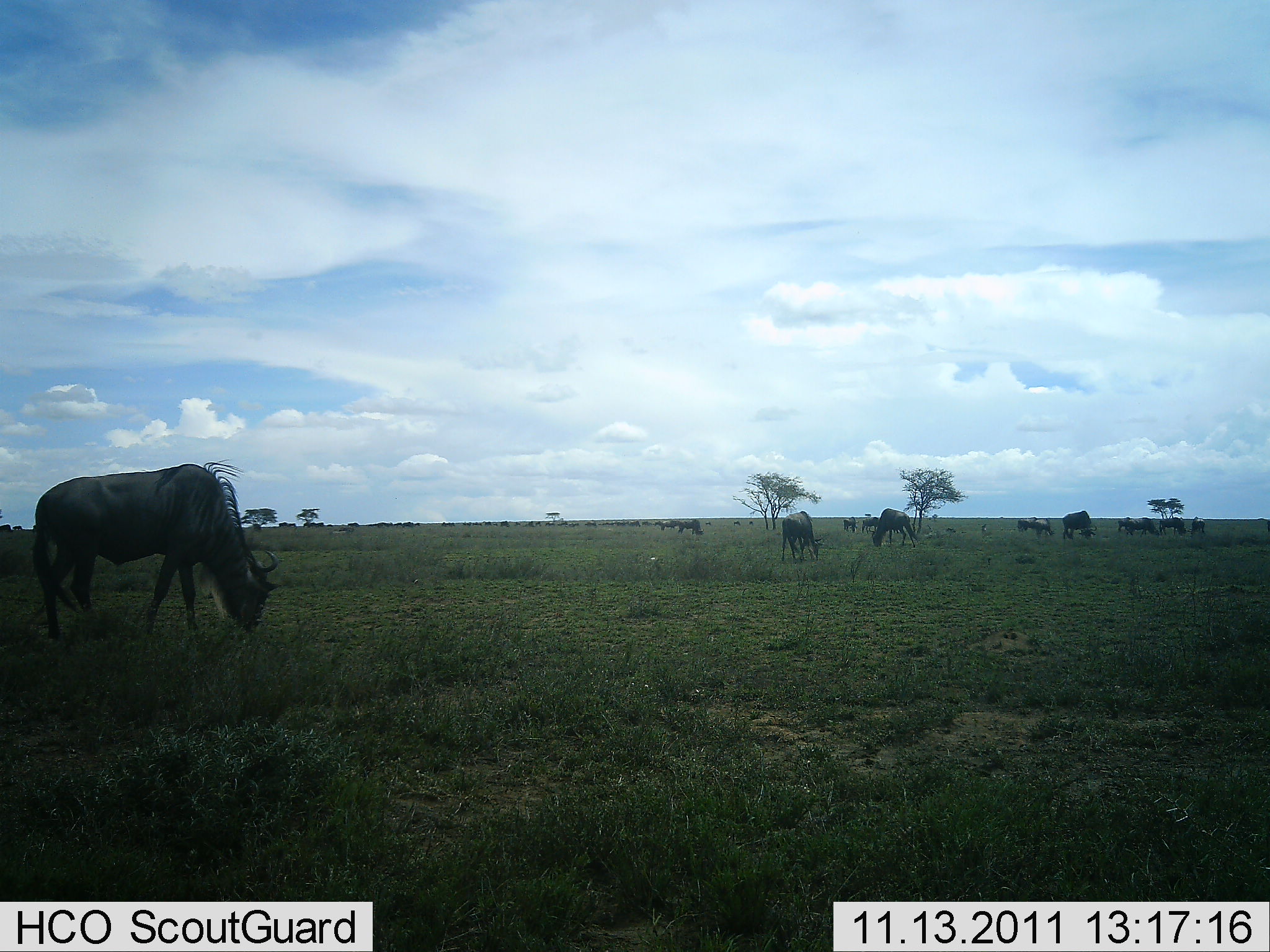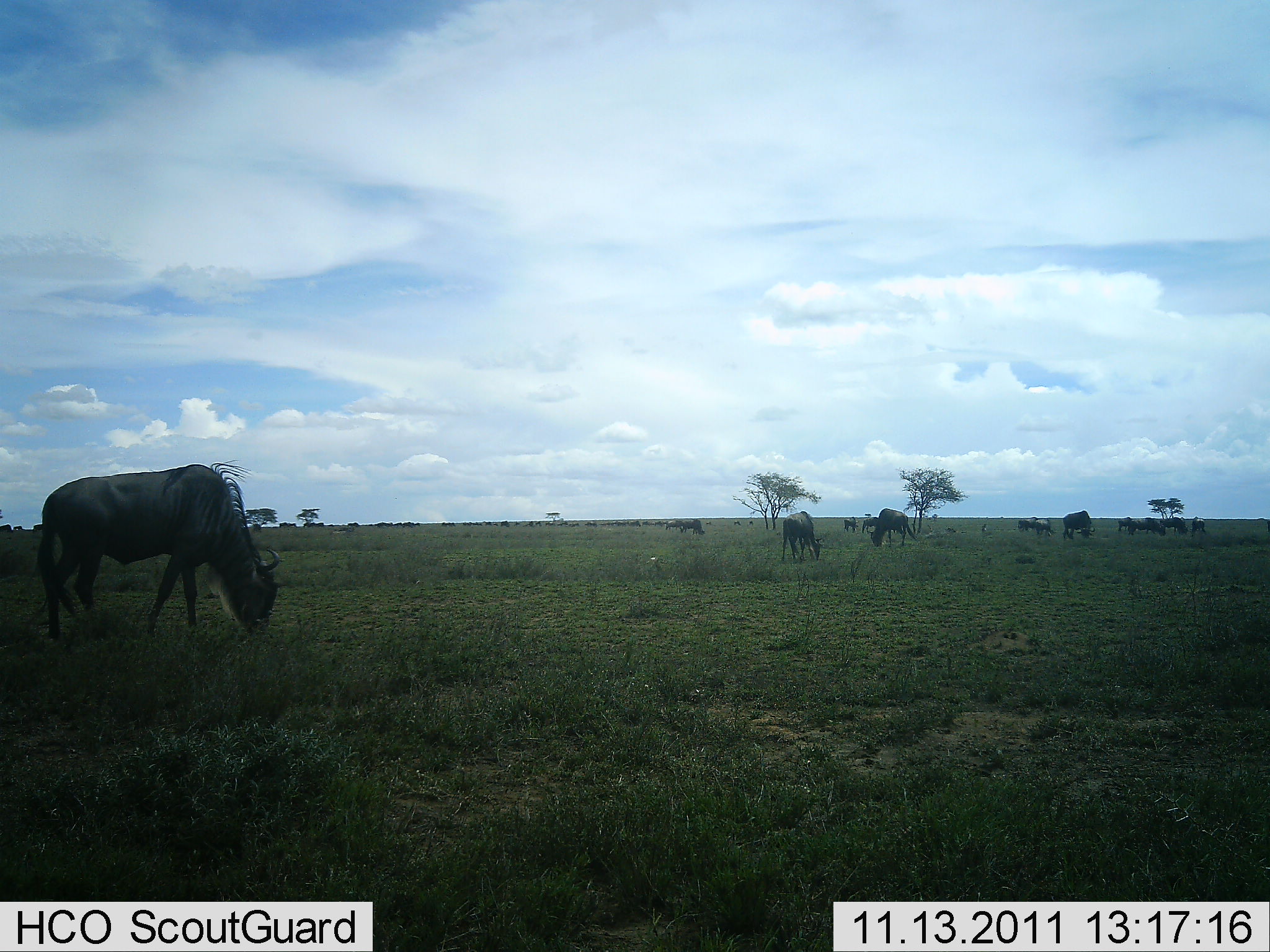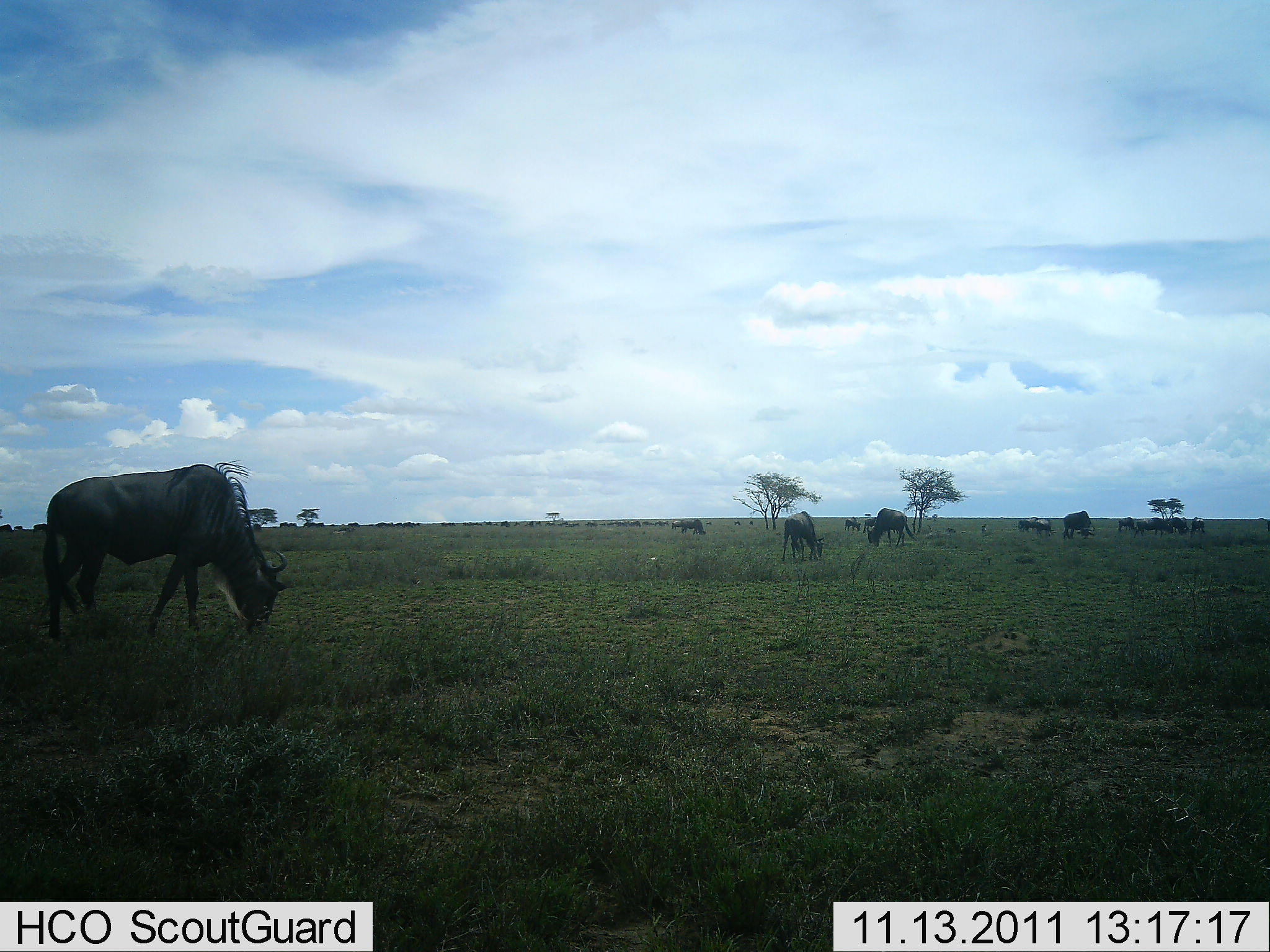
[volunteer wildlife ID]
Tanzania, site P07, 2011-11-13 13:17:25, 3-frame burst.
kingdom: Animalia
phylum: Chordata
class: Mammalia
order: Artiodactyla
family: Bovidae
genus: Connochaetes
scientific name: Connochaetes taurinus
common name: blue wildebeest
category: wildebeest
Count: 11-50.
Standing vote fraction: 42%.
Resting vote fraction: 8%.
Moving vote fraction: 17%.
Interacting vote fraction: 0%.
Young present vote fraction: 0%.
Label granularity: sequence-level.